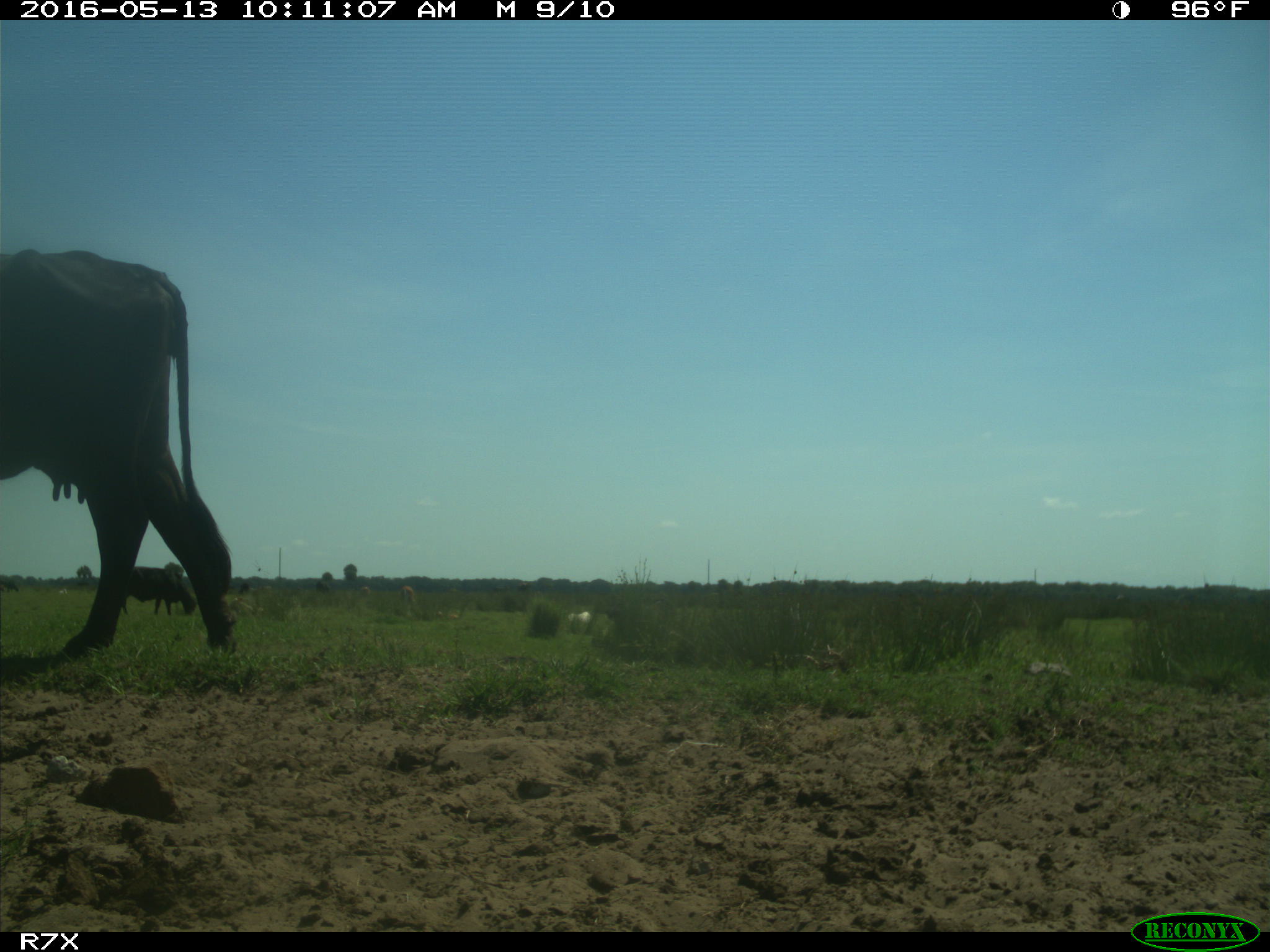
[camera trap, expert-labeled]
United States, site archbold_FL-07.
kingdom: Animalia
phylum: Chordata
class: Mammalia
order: Artiodactyla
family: Bovidae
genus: Bos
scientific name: Bos taurus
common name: domestic cow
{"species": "Bos taurus (domestic cow)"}